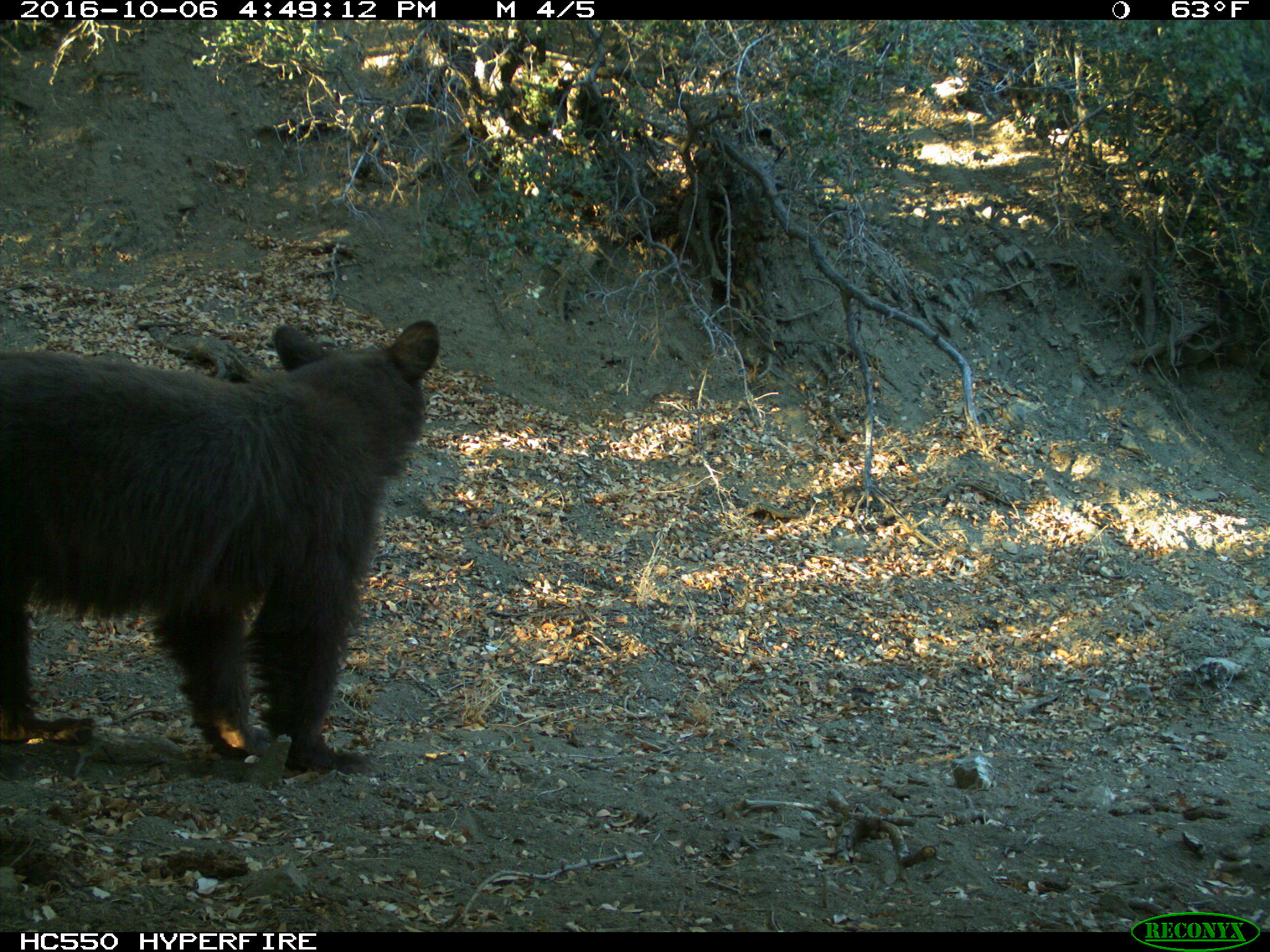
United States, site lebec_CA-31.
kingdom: Animalia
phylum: Chordata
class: Mammalia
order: Carnivora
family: Ursidae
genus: Ursus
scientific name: Ursus americanus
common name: american black bear